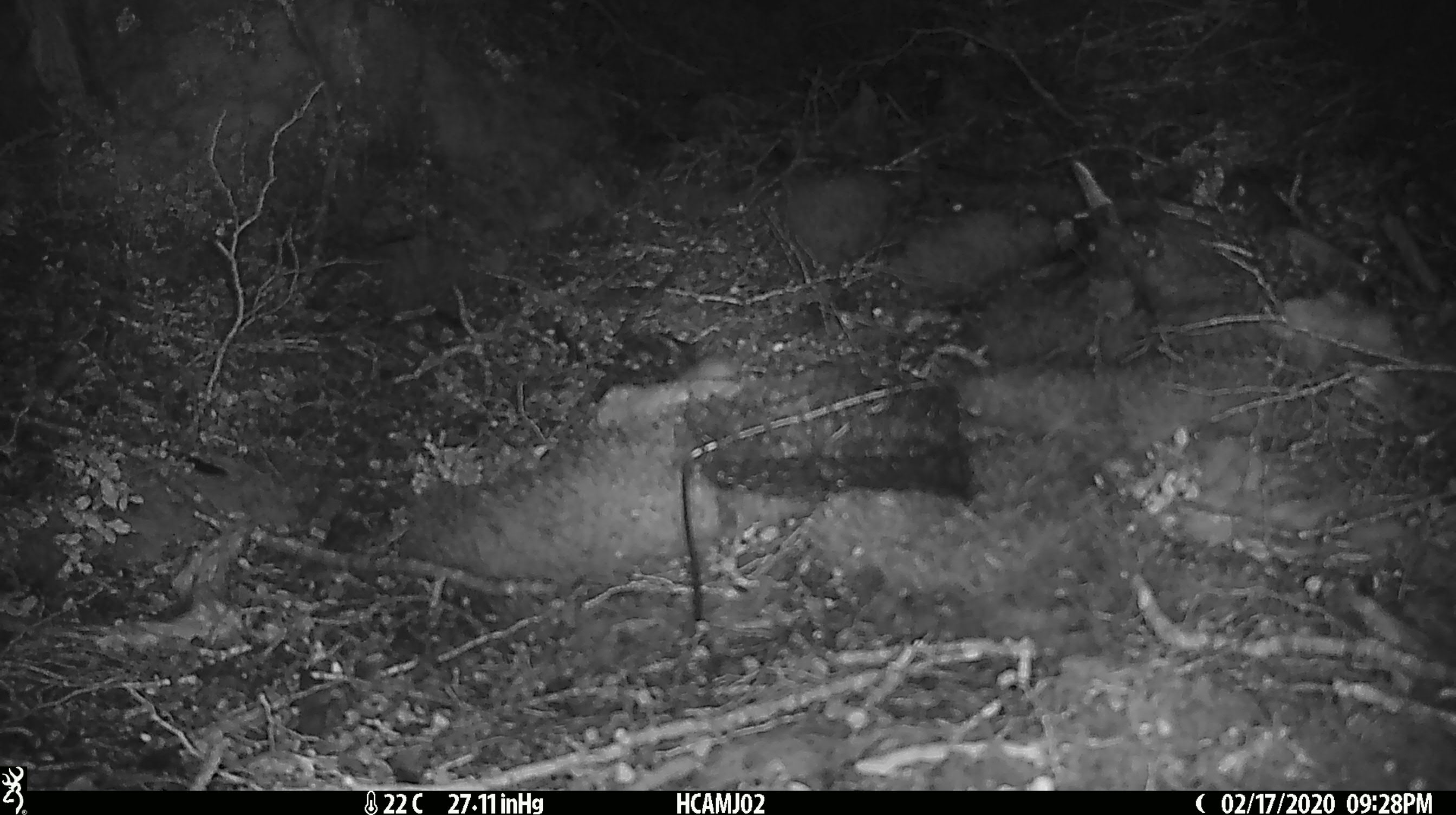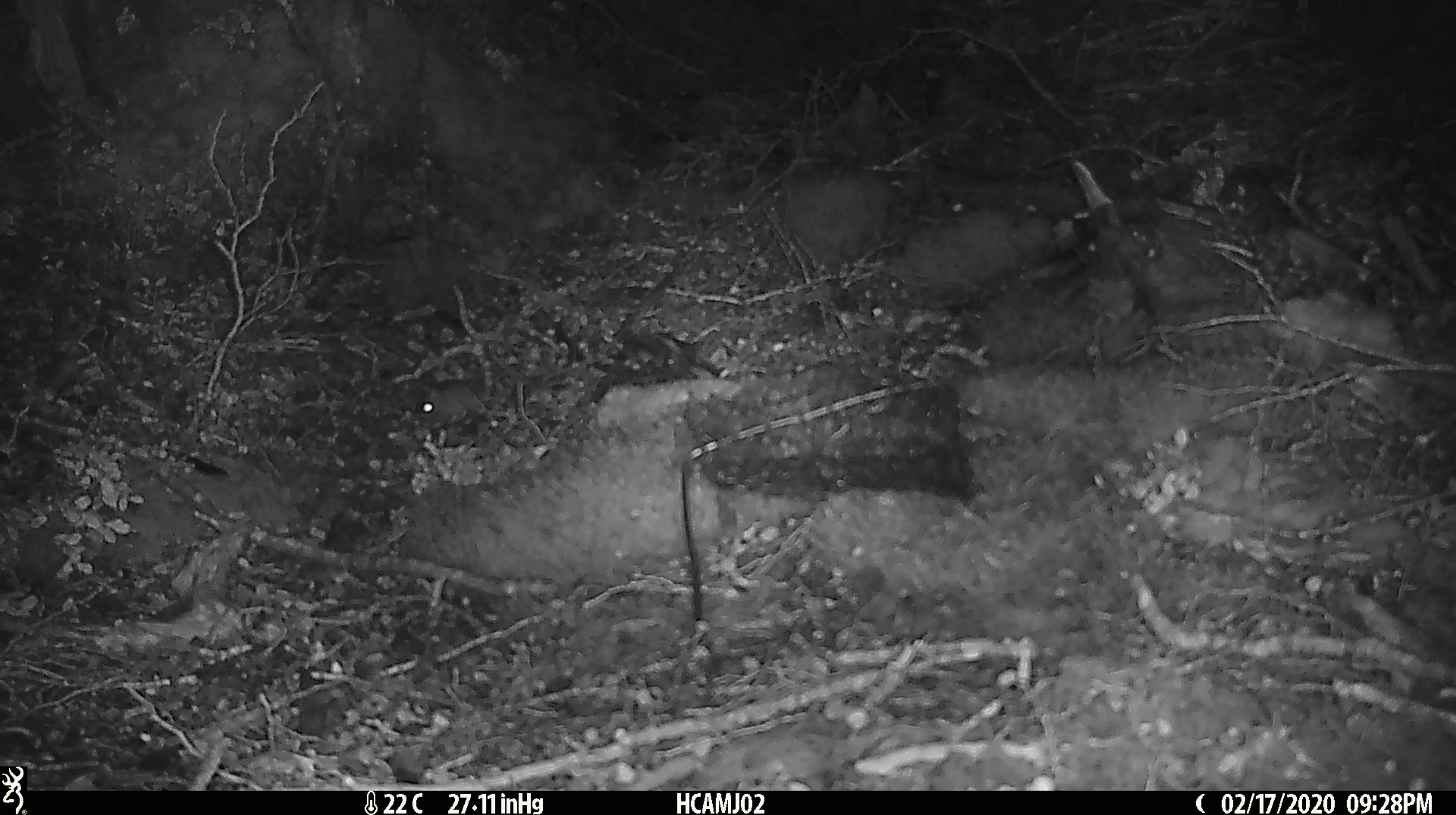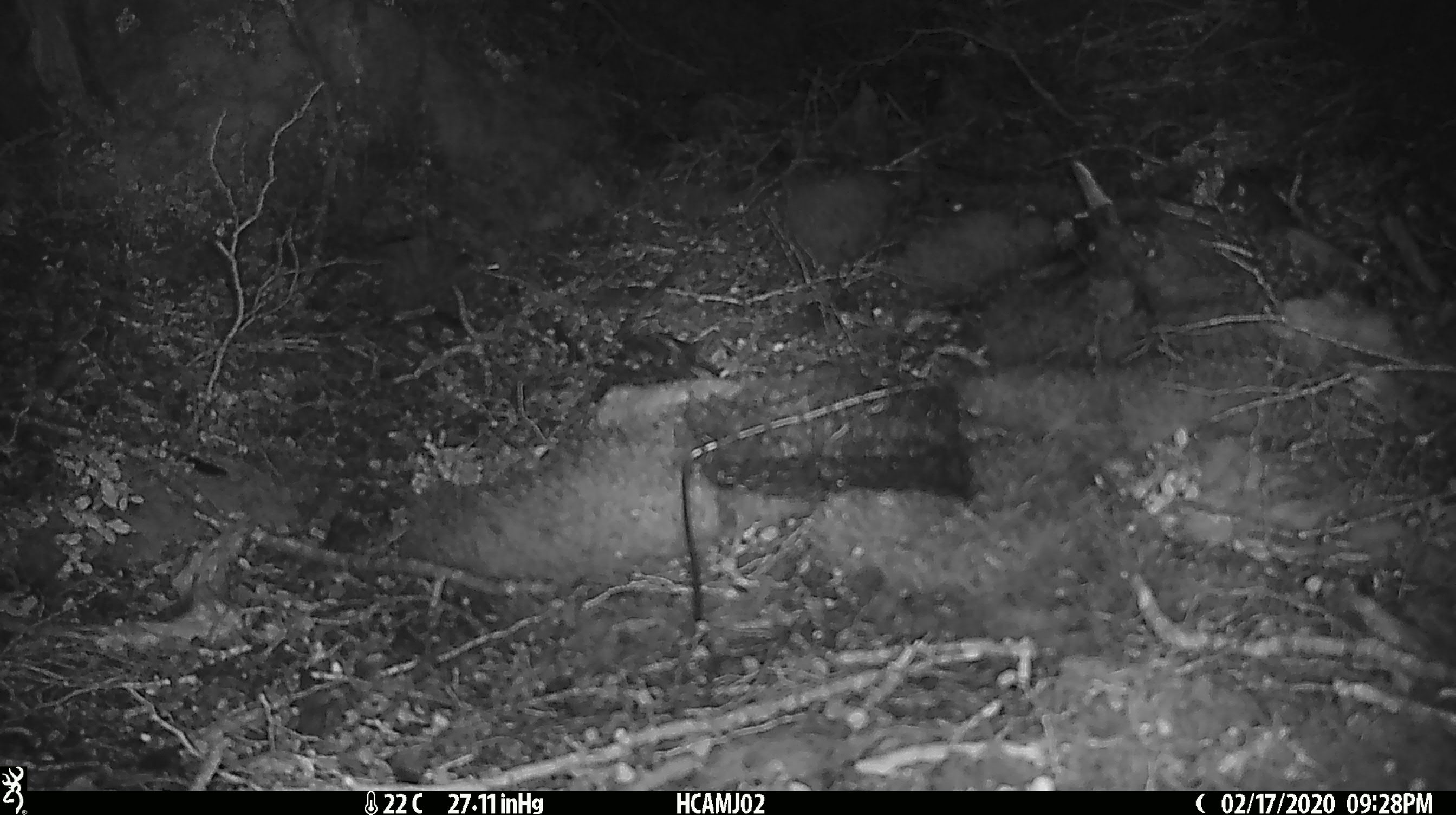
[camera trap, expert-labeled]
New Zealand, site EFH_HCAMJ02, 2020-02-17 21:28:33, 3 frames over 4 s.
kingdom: Animalia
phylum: Chordata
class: Mammalia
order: Rodentia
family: Muridae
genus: Mus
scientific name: Mus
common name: mouse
Mouse (Mus).